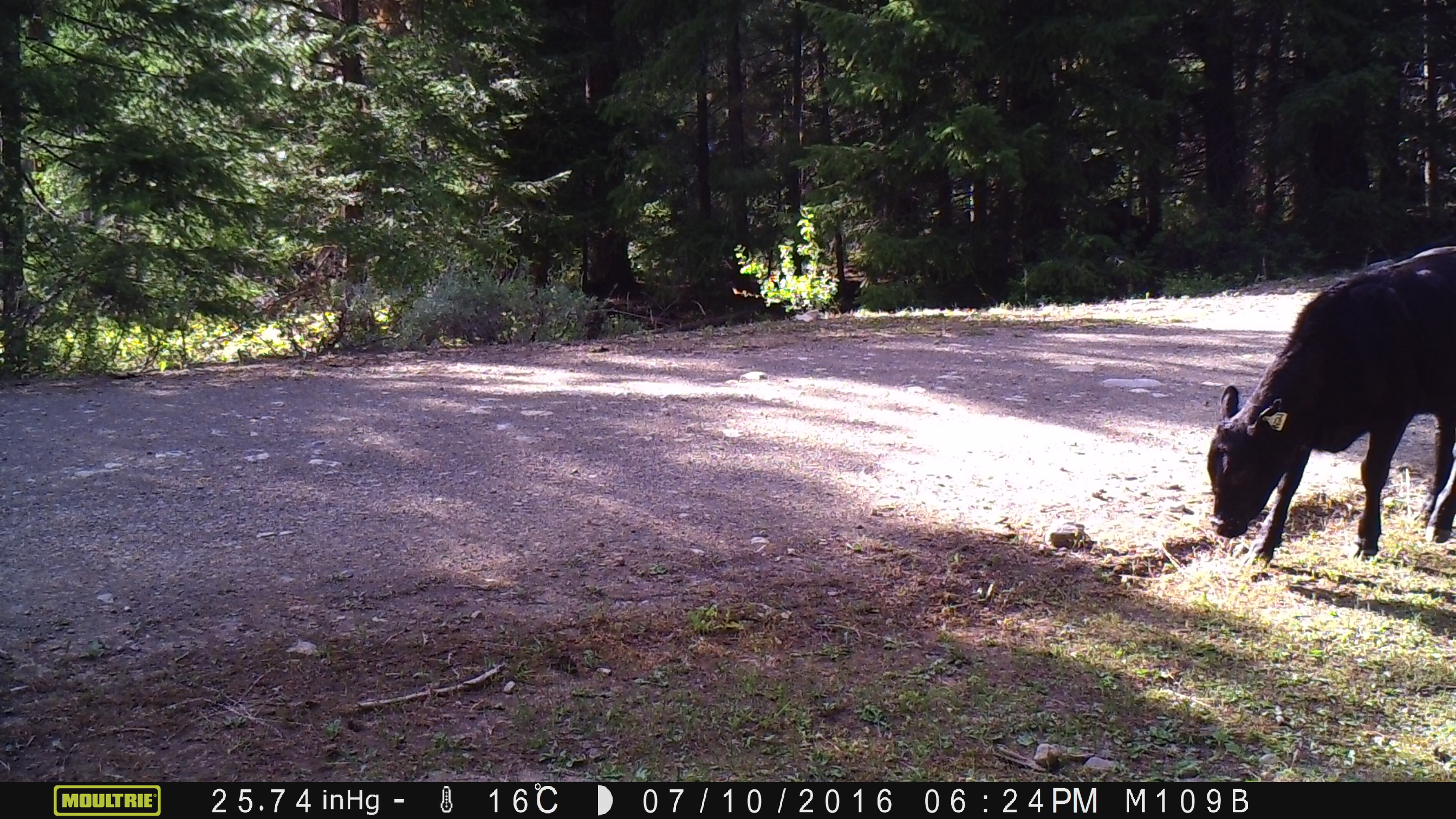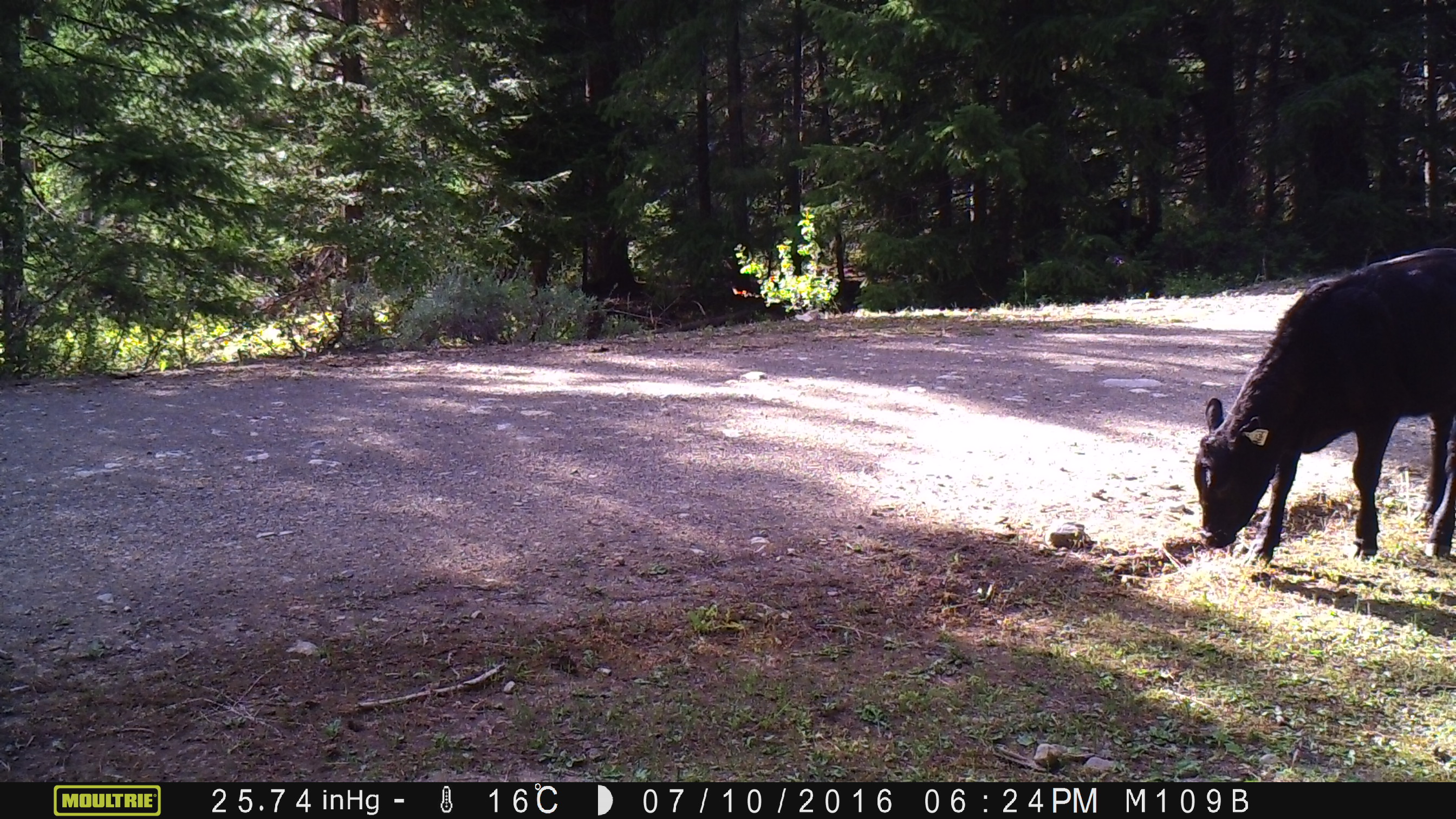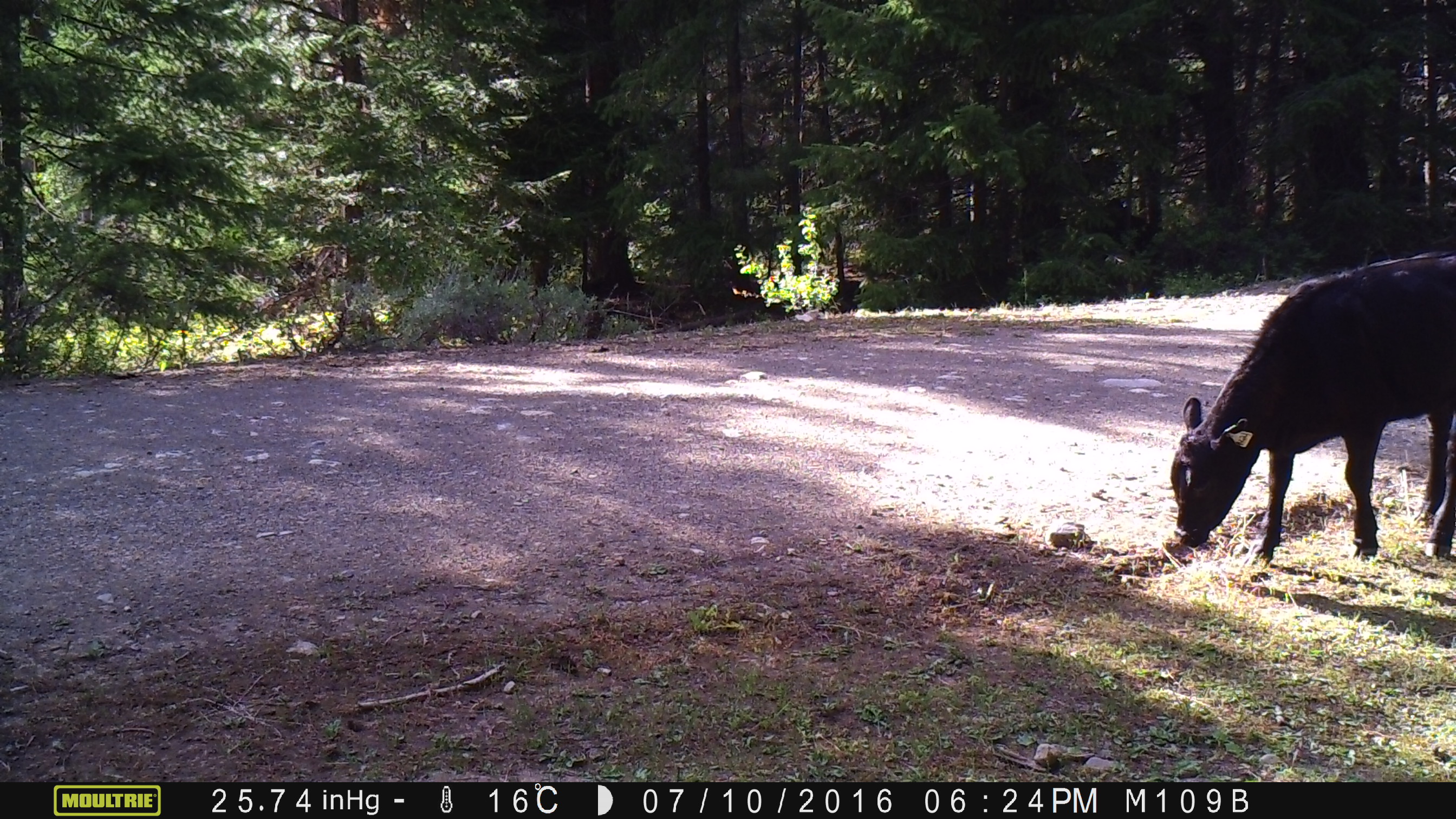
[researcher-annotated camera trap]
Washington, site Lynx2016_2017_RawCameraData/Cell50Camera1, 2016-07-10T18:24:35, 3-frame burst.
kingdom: Animalia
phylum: Chordata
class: Mammalia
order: Artiodactyla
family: Bovidae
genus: Bos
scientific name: Bos taurus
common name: domestic cattle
Domestic cattle (Bos taurus). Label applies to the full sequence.